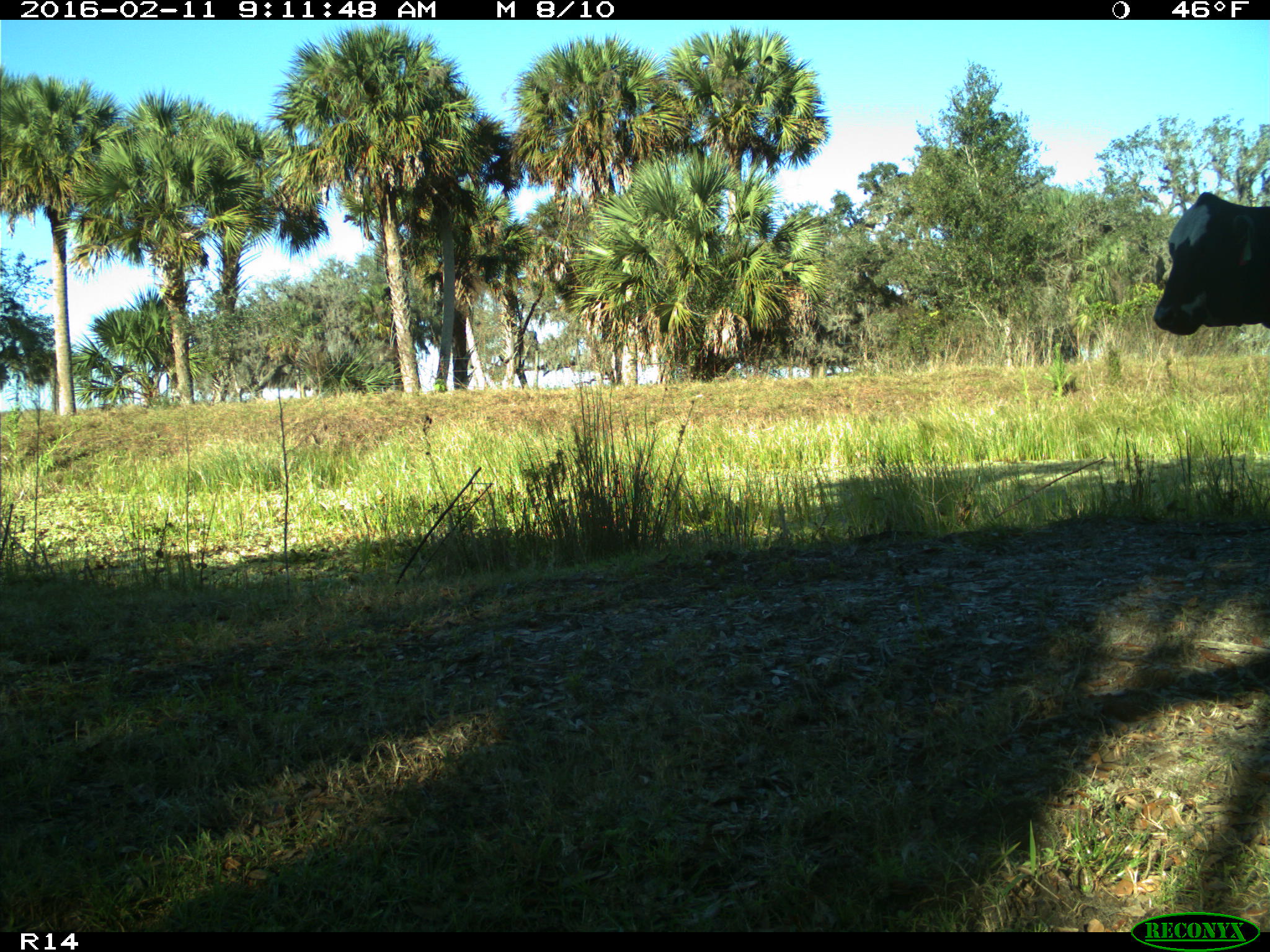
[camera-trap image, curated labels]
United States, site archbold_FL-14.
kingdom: Animalia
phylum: Chordata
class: Mammalia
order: Artiodactyla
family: Bovidae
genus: Bos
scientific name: Bos taurus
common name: domestic cow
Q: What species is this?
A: Bos taurus (domestic cow).